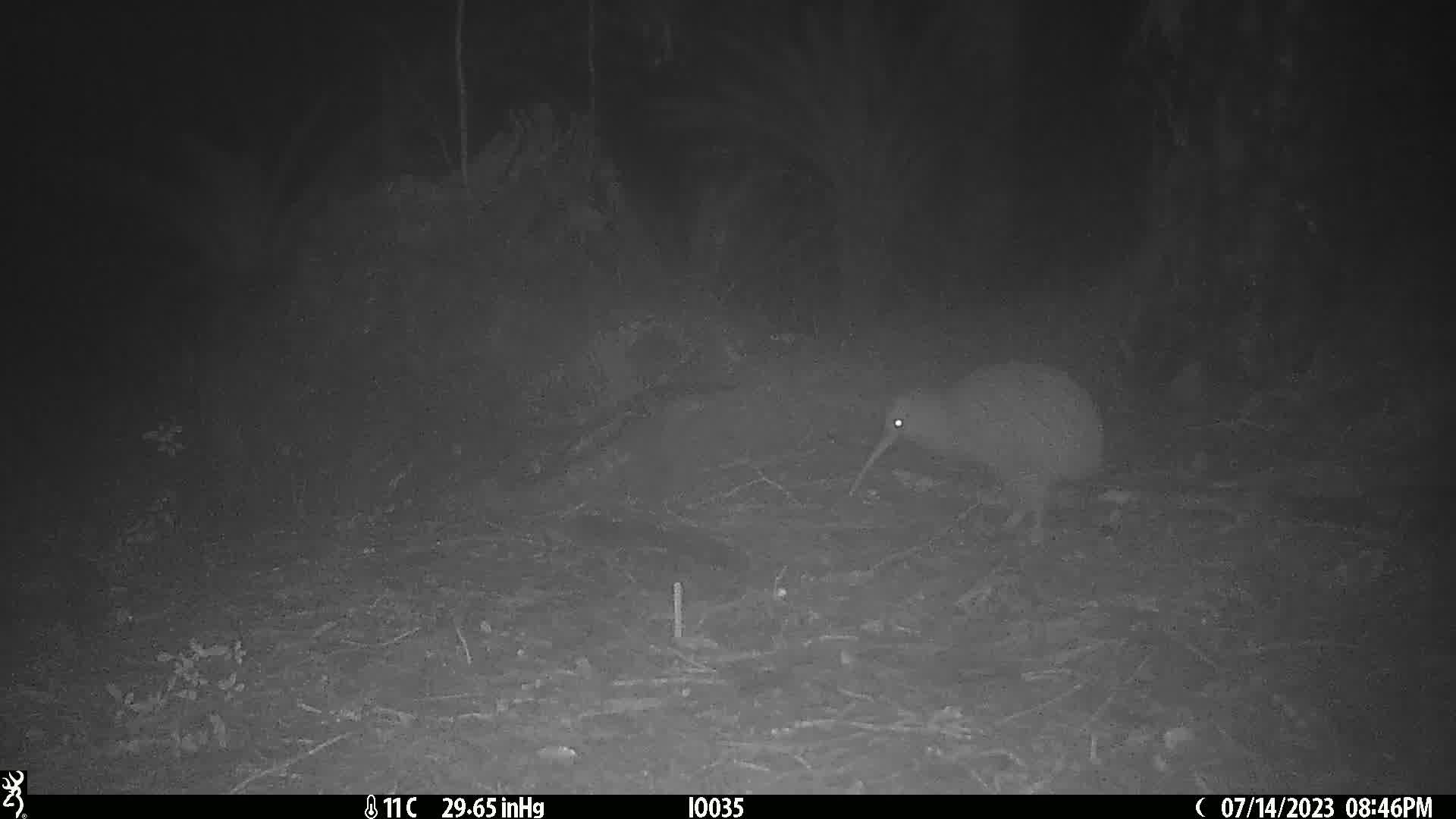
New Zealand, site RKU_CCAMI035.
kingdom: Animalia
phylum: Chordata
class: Aves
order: Apterygiformes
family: Apterygidae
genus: Apteryx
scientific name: Apteryx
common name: kiwi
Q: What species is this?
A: Kiwi (Apteryx).